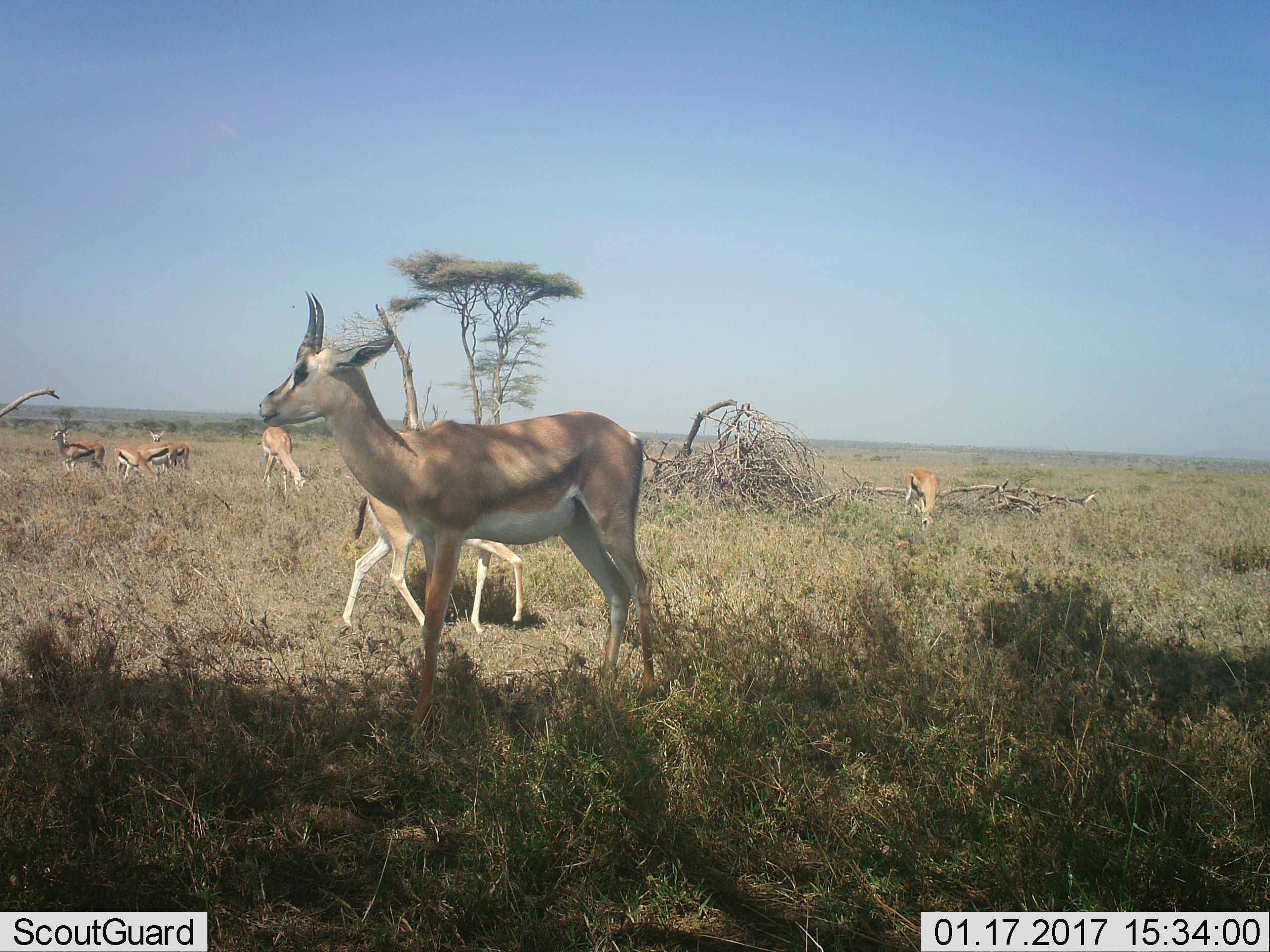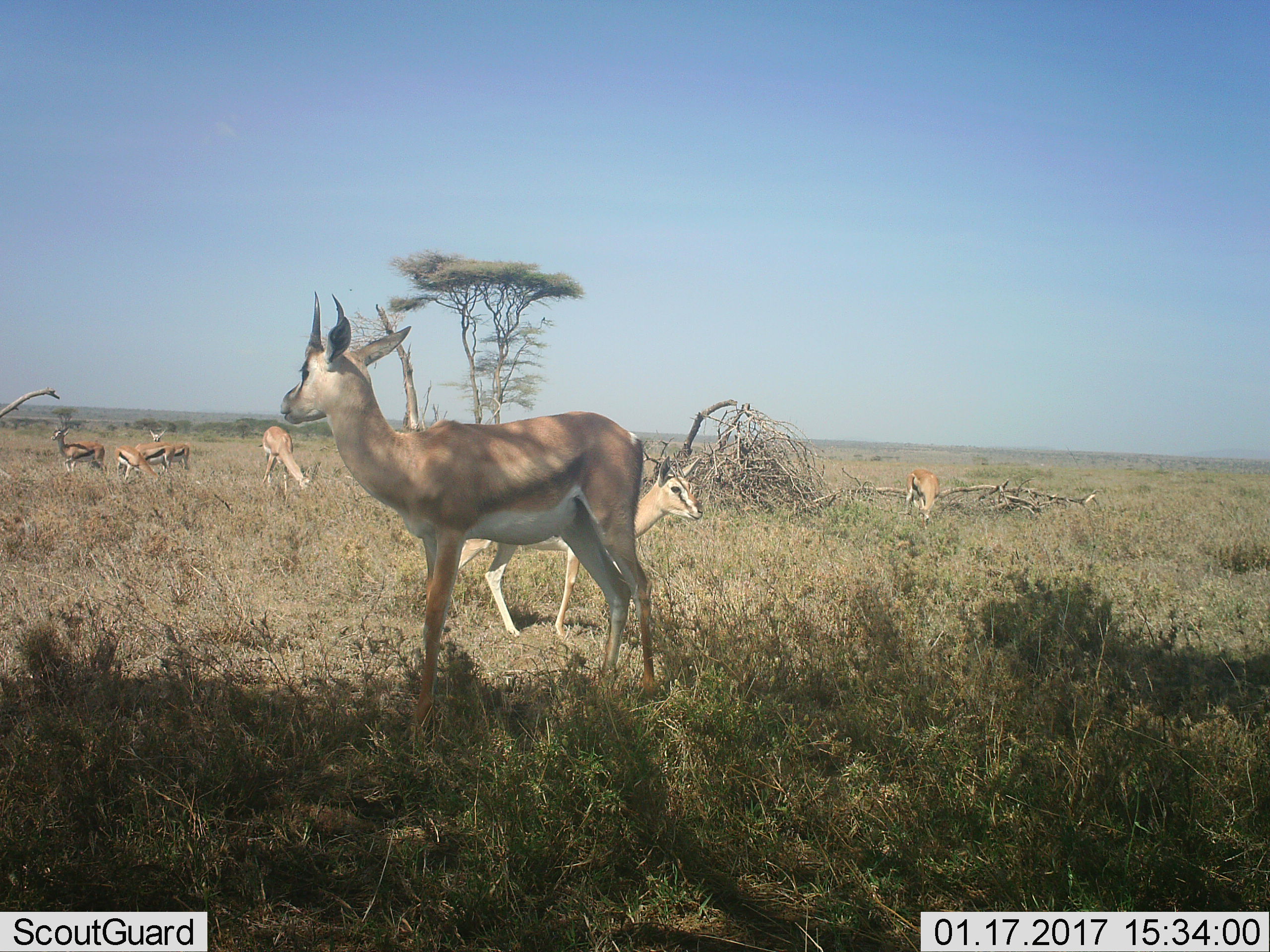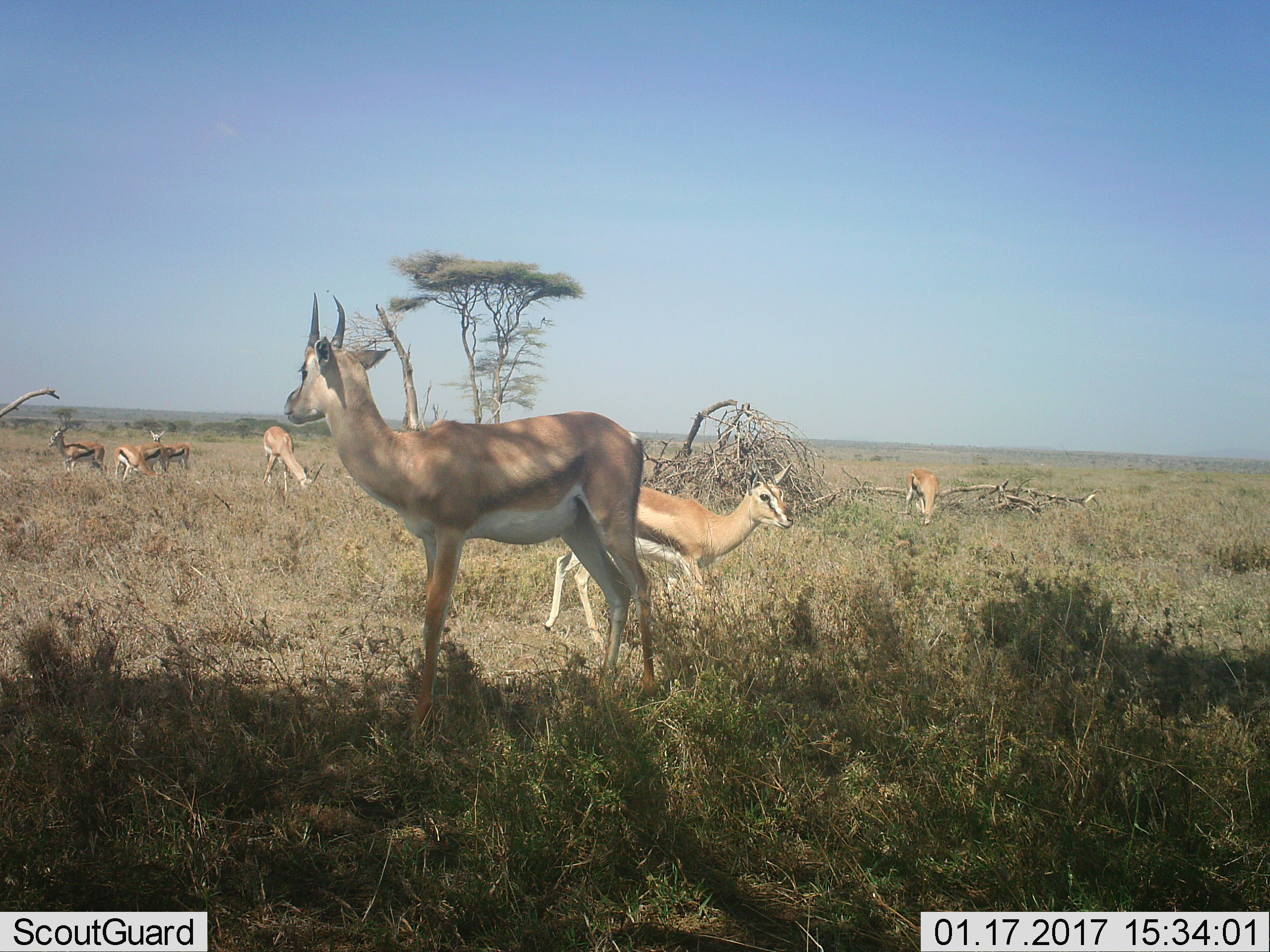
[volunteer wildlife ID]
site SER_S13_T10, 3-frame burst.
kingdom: Animalia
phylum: Chordata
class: Mammalia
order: Artiodactyla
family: Bovidae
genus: Eudorcas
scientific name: Eudorcas thomsonii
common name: thomson's gazelle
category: gazellethomsons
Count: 7.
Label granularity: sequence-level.